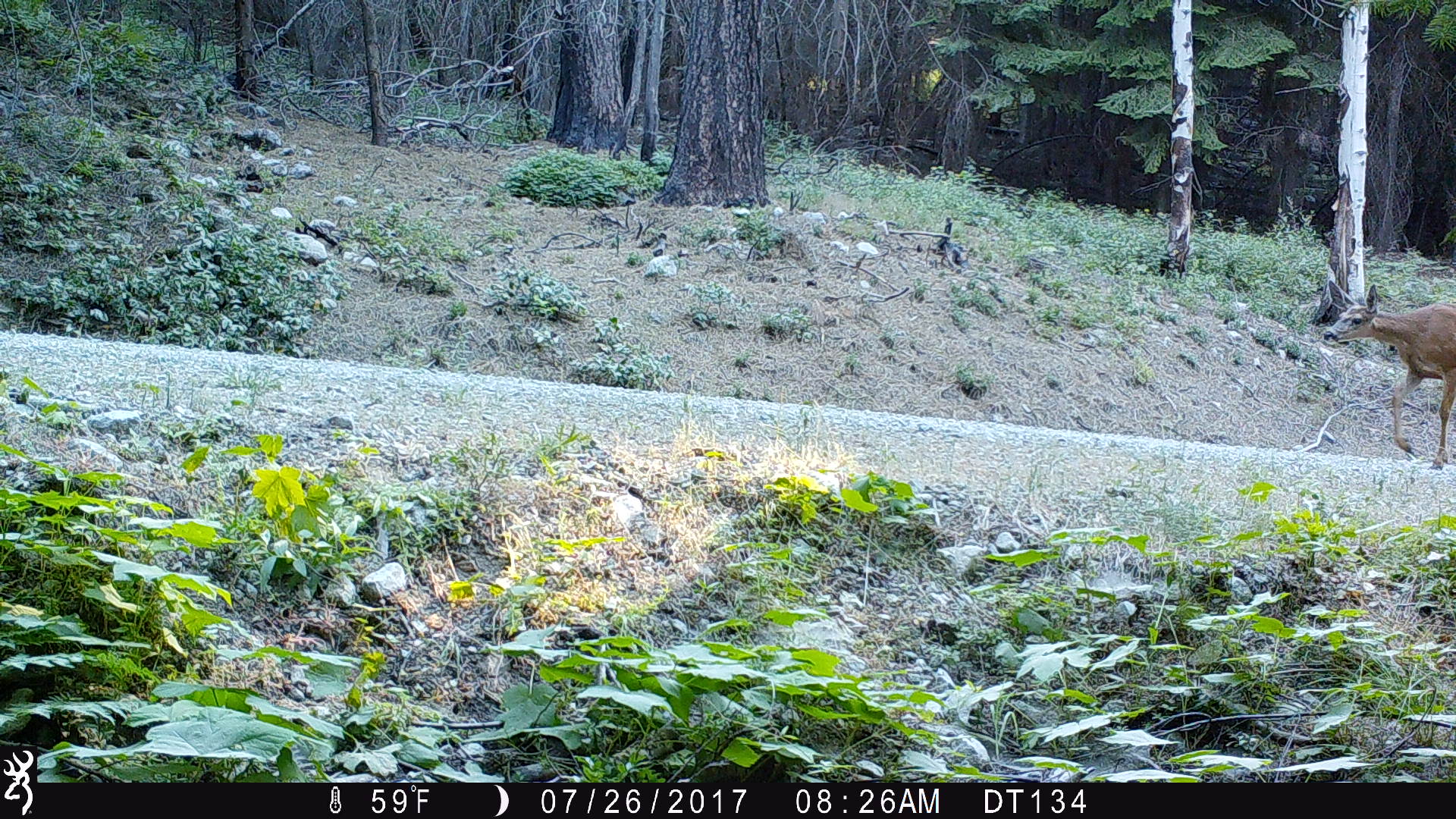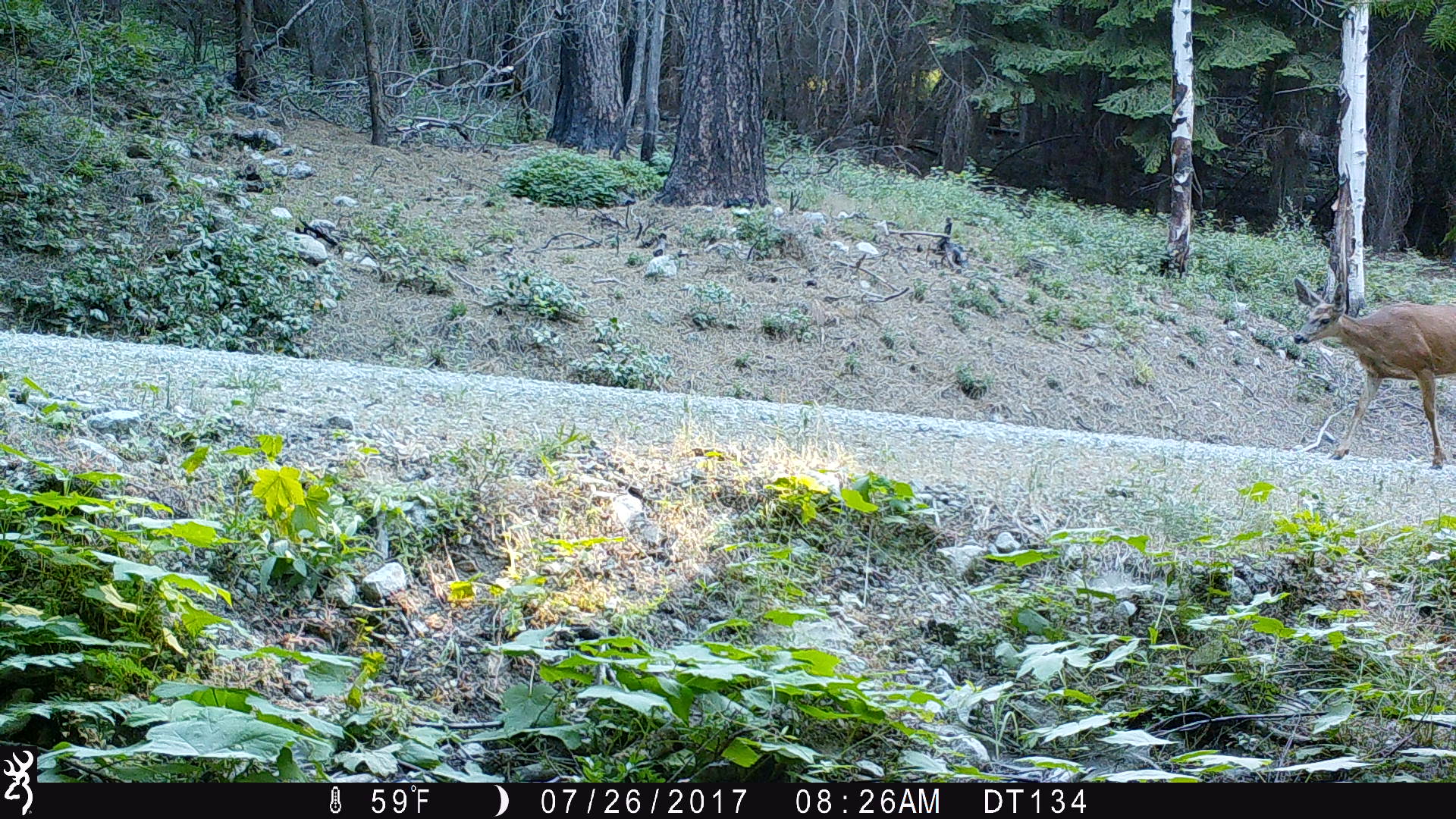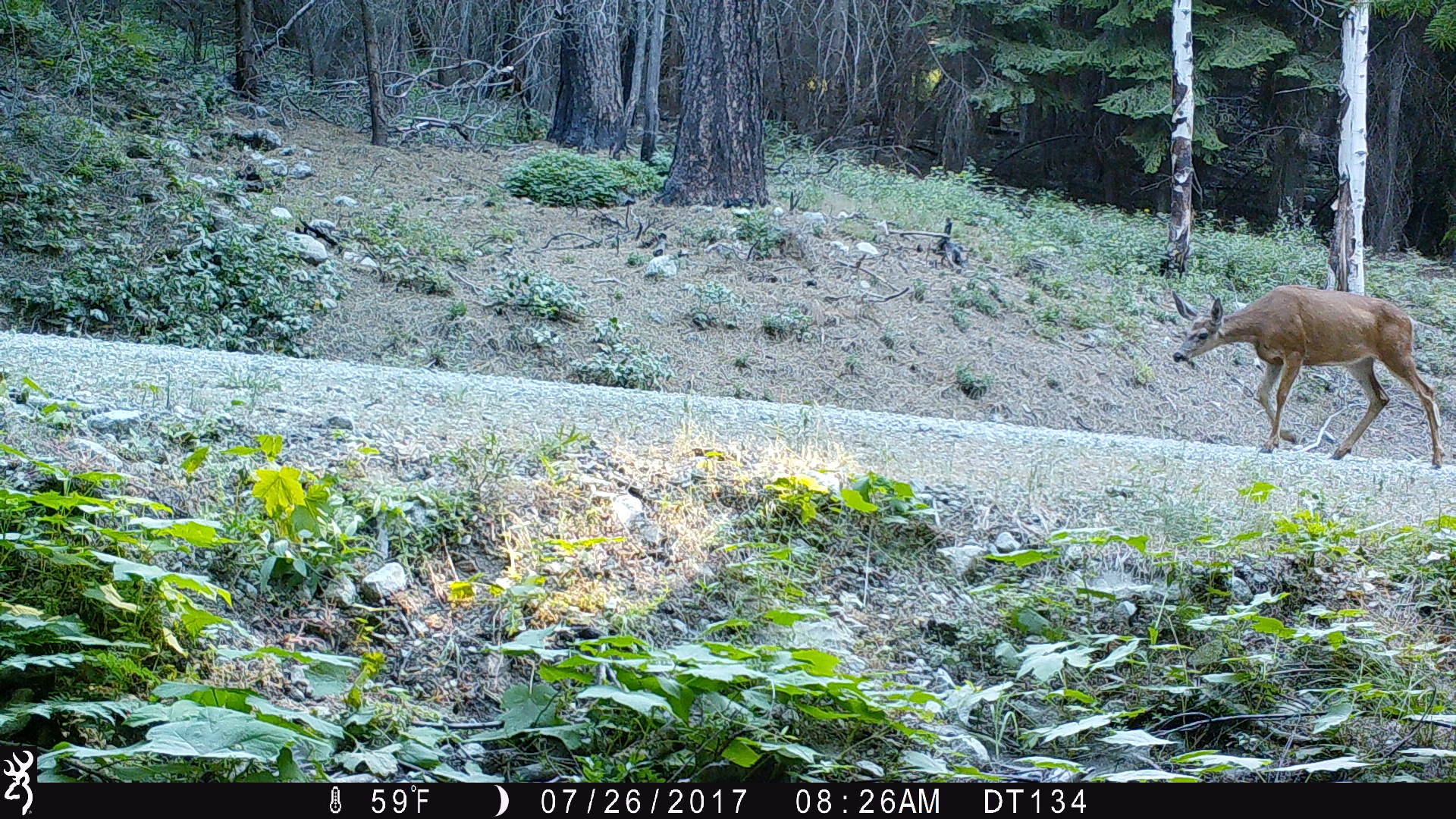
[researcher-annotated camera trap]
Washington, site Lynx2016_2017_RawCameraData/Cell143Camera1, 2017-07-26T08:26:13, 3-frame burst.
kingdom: Animalia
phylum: Chordata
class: Mammalia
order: Artiodactyla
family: Cervidae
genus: Odocoileus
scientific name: Odocoileus hemionus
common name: mule deer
Odocoileus hemionus (mule deer). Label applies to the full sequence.